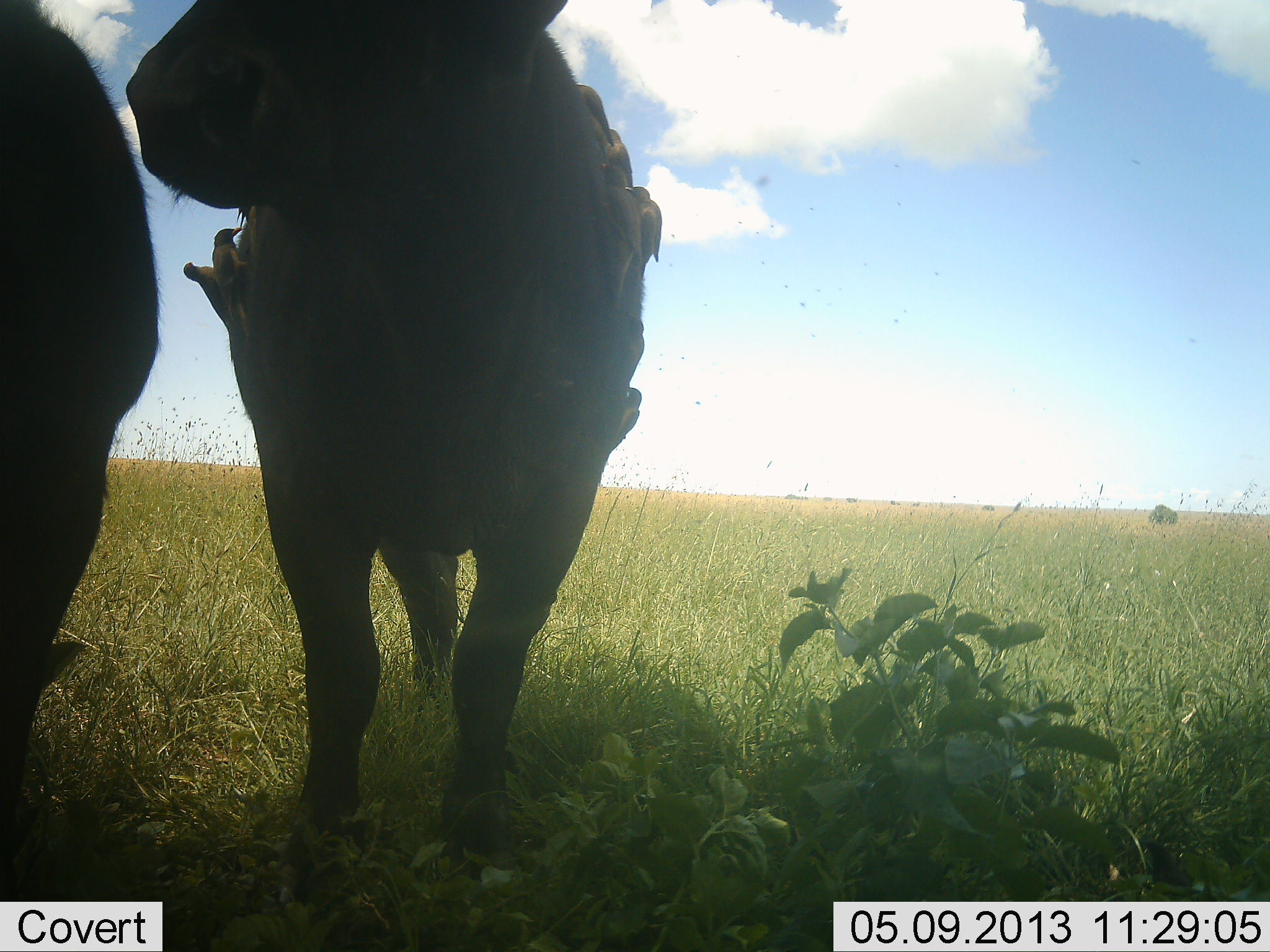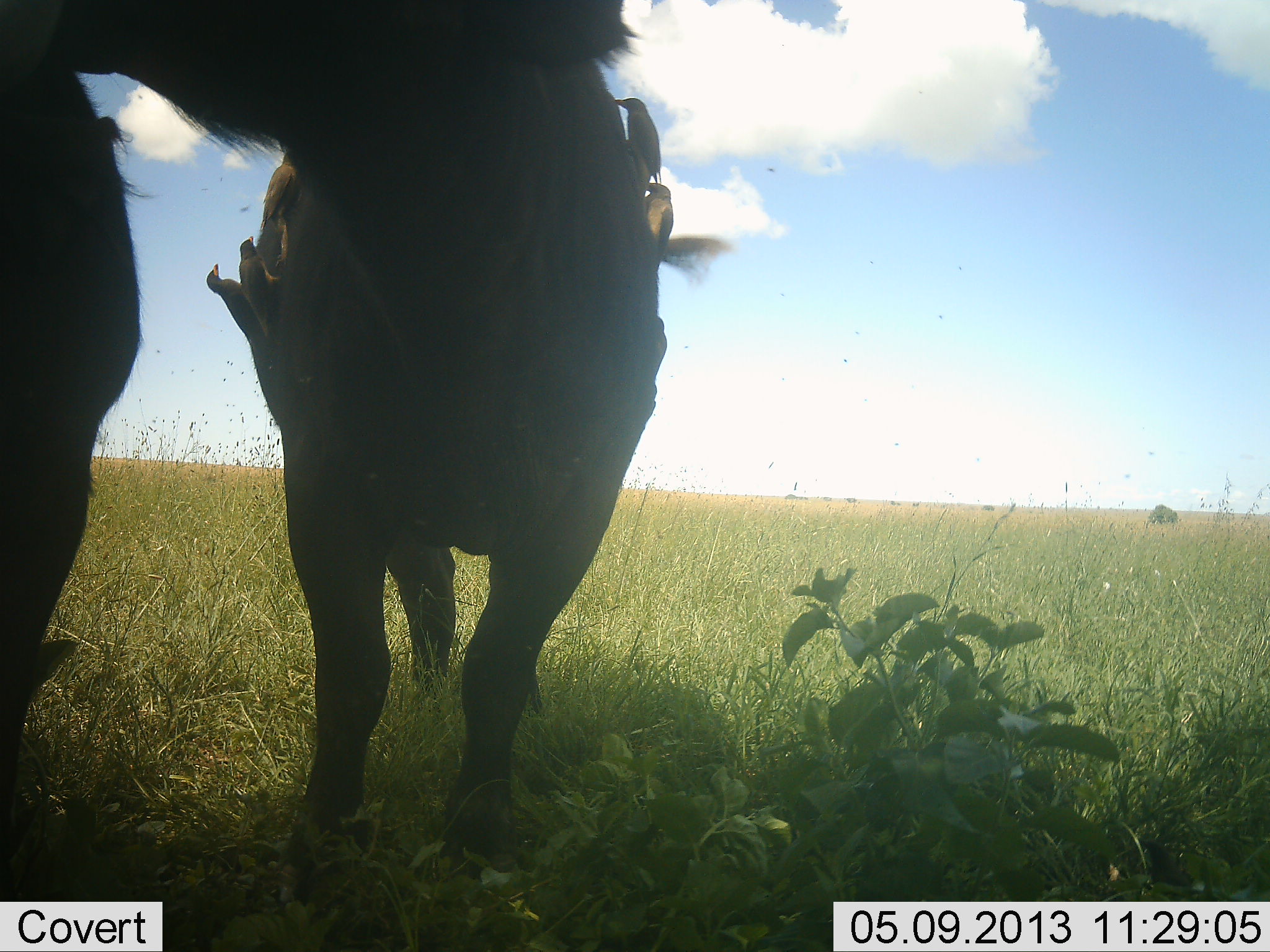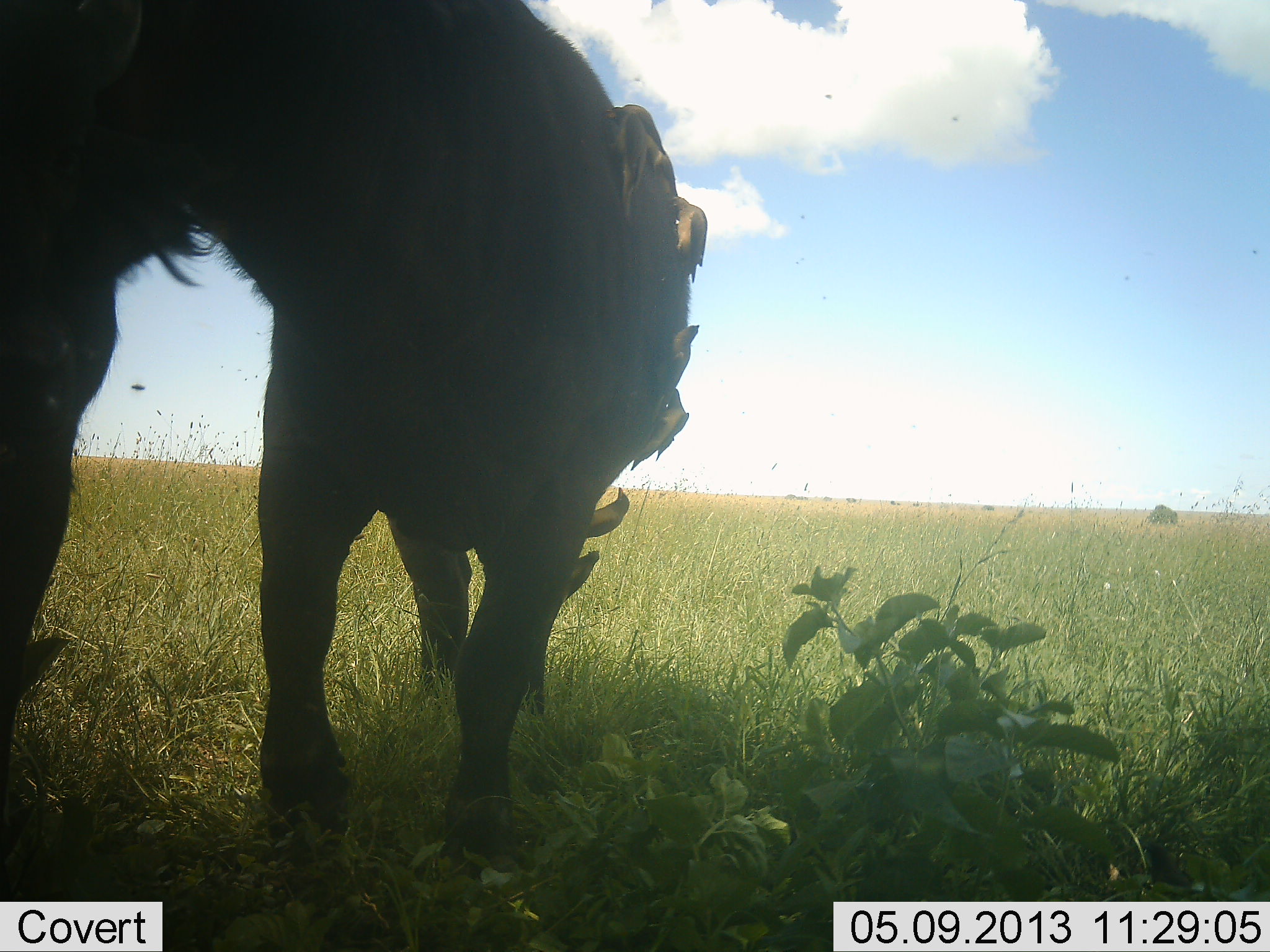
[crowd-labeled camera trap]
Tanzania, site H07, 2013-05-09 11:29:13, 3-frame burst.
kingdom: Animalia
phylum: Chordata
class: Mammalia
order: Artiodactyla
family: Bovidae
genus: Syncerus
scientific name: Syncerus caffer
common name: cape buffalo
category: buffalo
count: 2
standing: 86%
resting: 0%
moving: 0%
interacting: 21%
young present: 7%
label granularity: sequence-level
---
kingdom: Animalia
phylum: Chordata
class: Aves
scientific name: Aves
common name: bird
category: otherbird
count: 8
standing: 44%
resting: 12%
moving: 0%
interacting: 25%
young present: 0%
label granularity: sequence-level